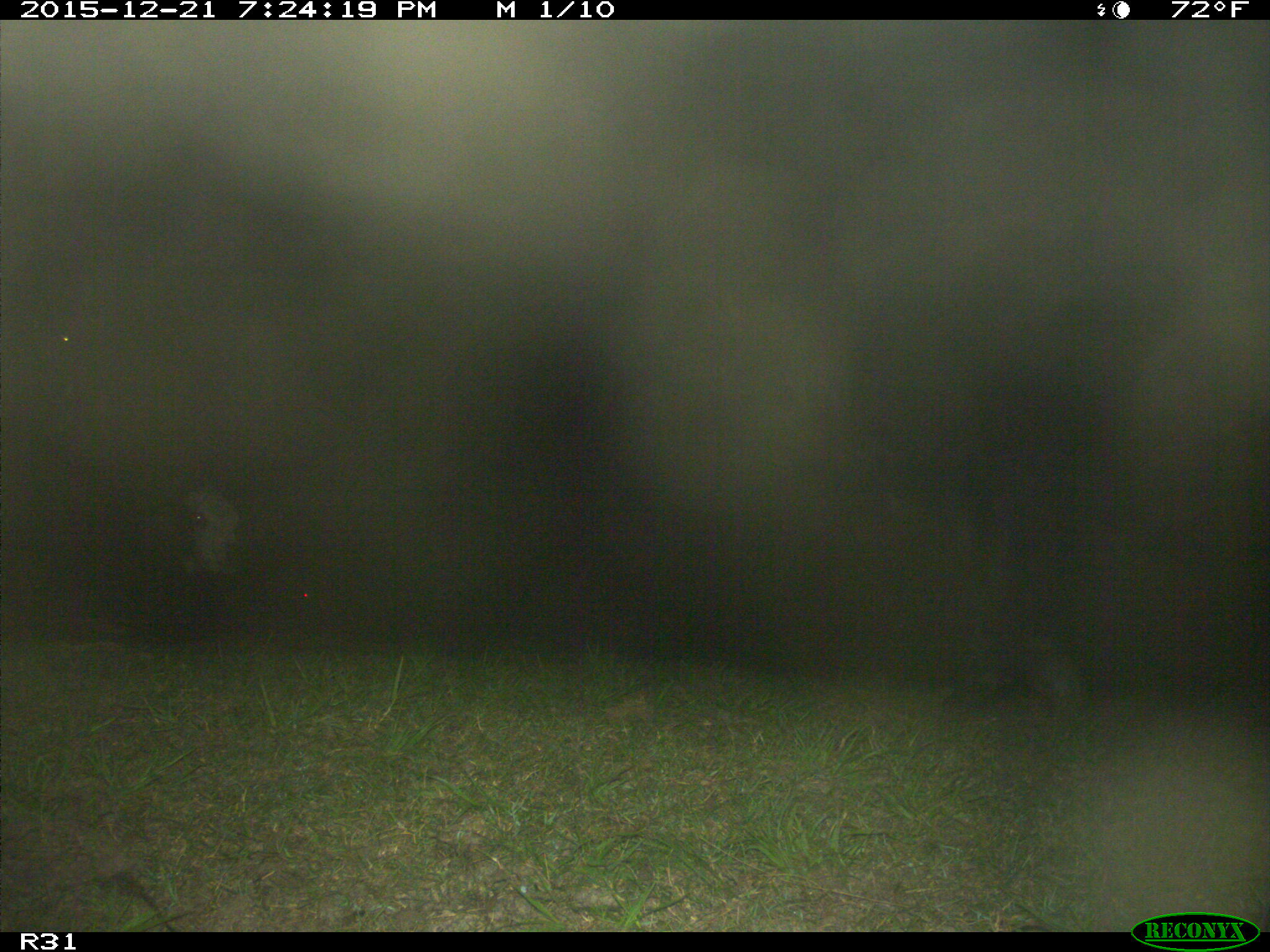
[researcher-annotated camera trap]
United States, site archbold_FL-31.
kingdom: Animalia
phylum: Chordata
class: Mammalia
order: Artiodactyla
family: Bovidae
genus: Bos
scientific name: Bos taurus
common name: domestic cow